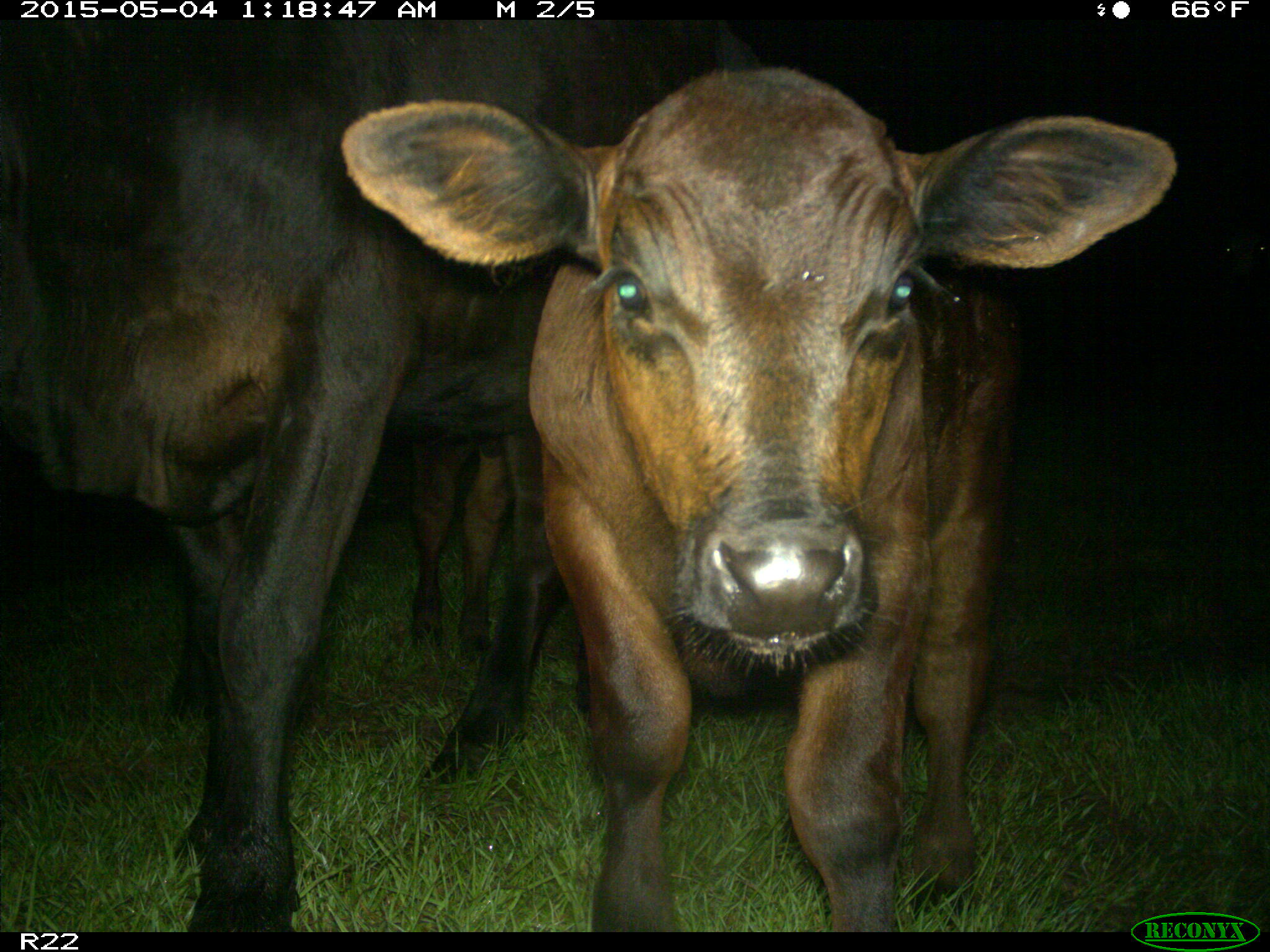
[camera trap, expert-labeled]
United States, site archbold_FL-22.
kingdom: Animalia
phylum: Chordata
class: Mammalia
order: Artiodactyla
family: Bovidae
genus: Bos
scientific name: Bos taurus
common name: domestic cow